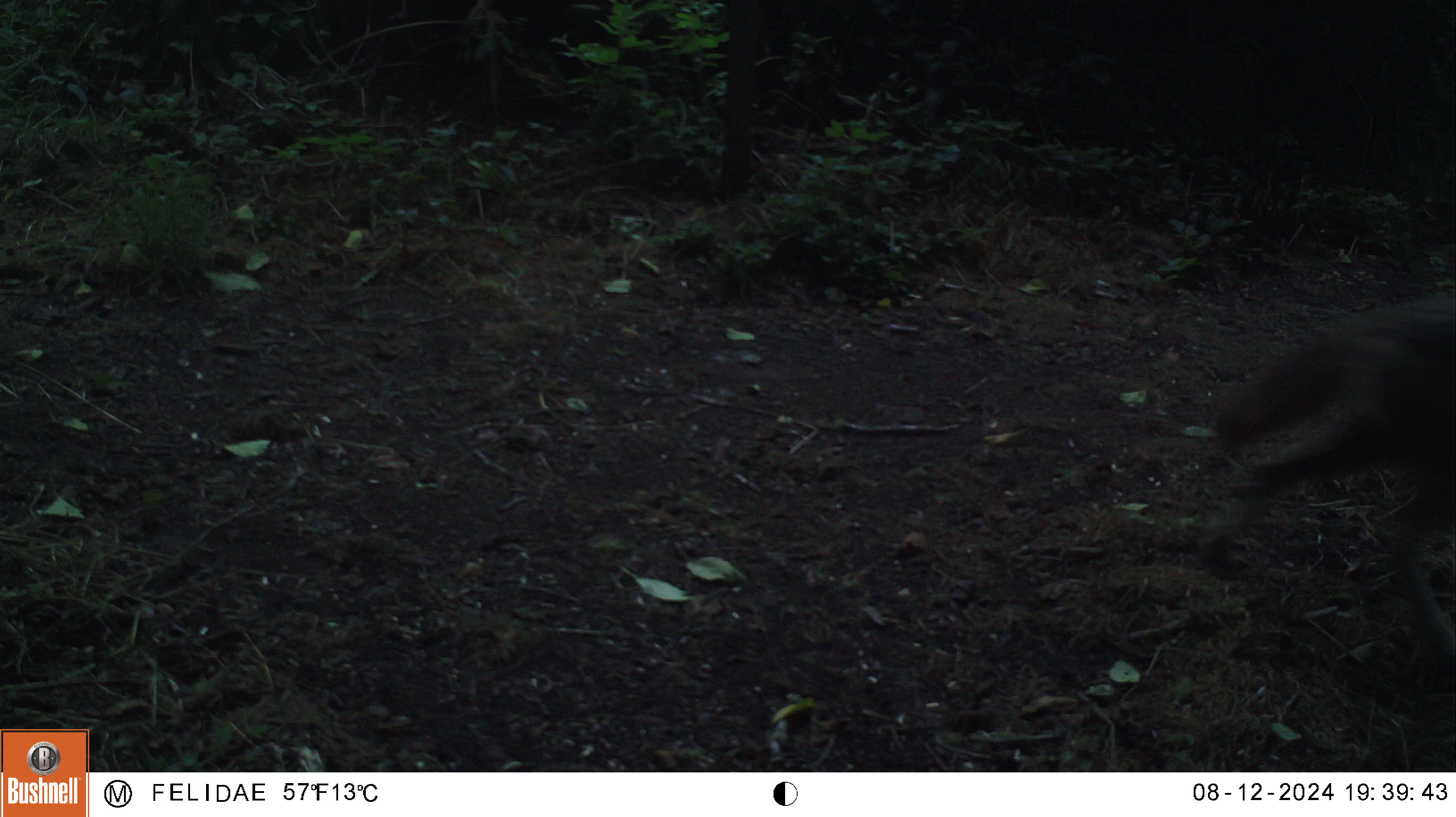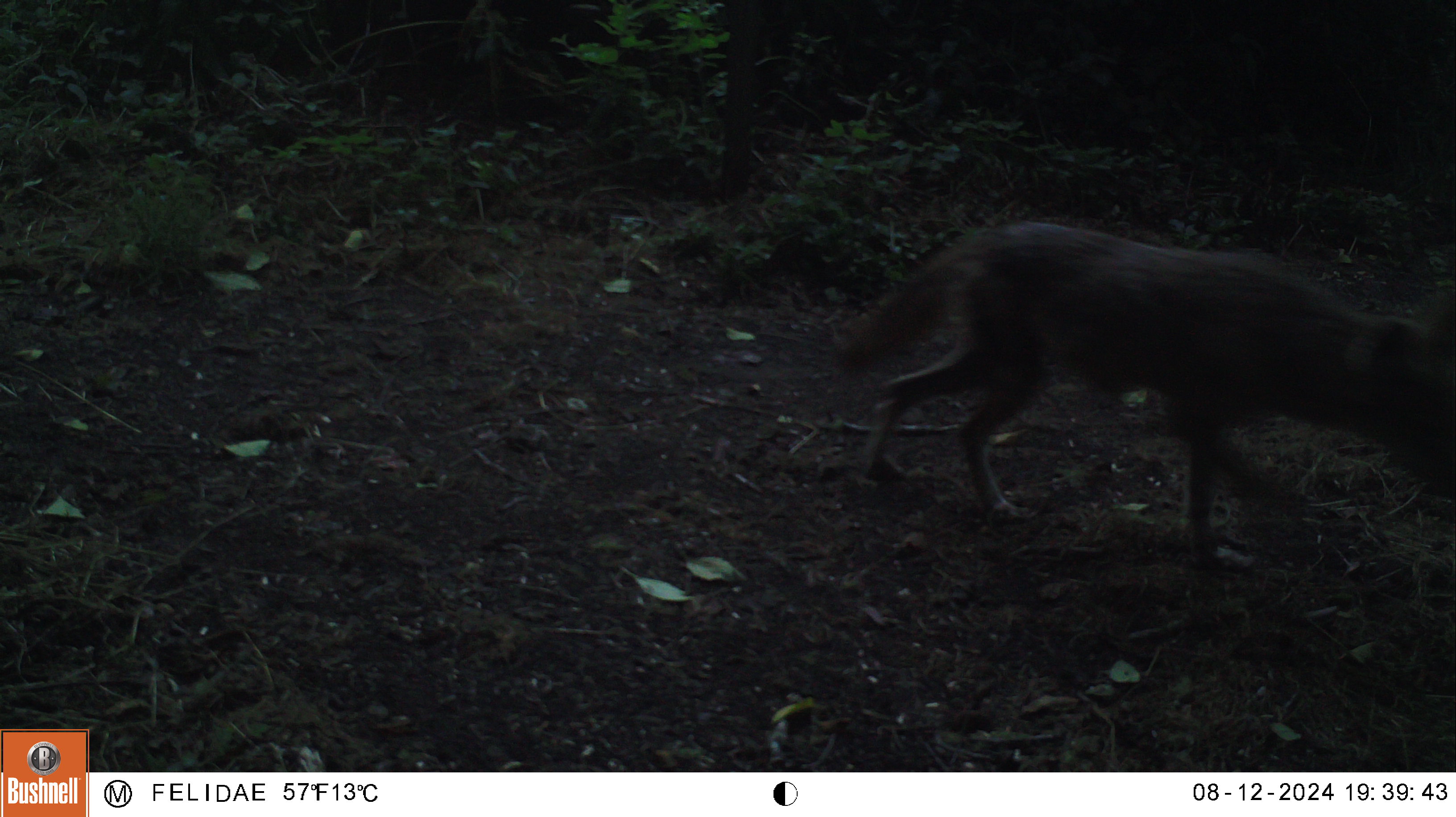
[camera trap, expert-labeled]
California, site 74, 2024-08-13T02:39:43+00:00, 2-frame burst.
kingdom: Animalia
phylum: Chordata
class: Mammalia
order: Carnivora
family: Canidae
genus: Canis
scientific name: Canis latrans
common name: coyote